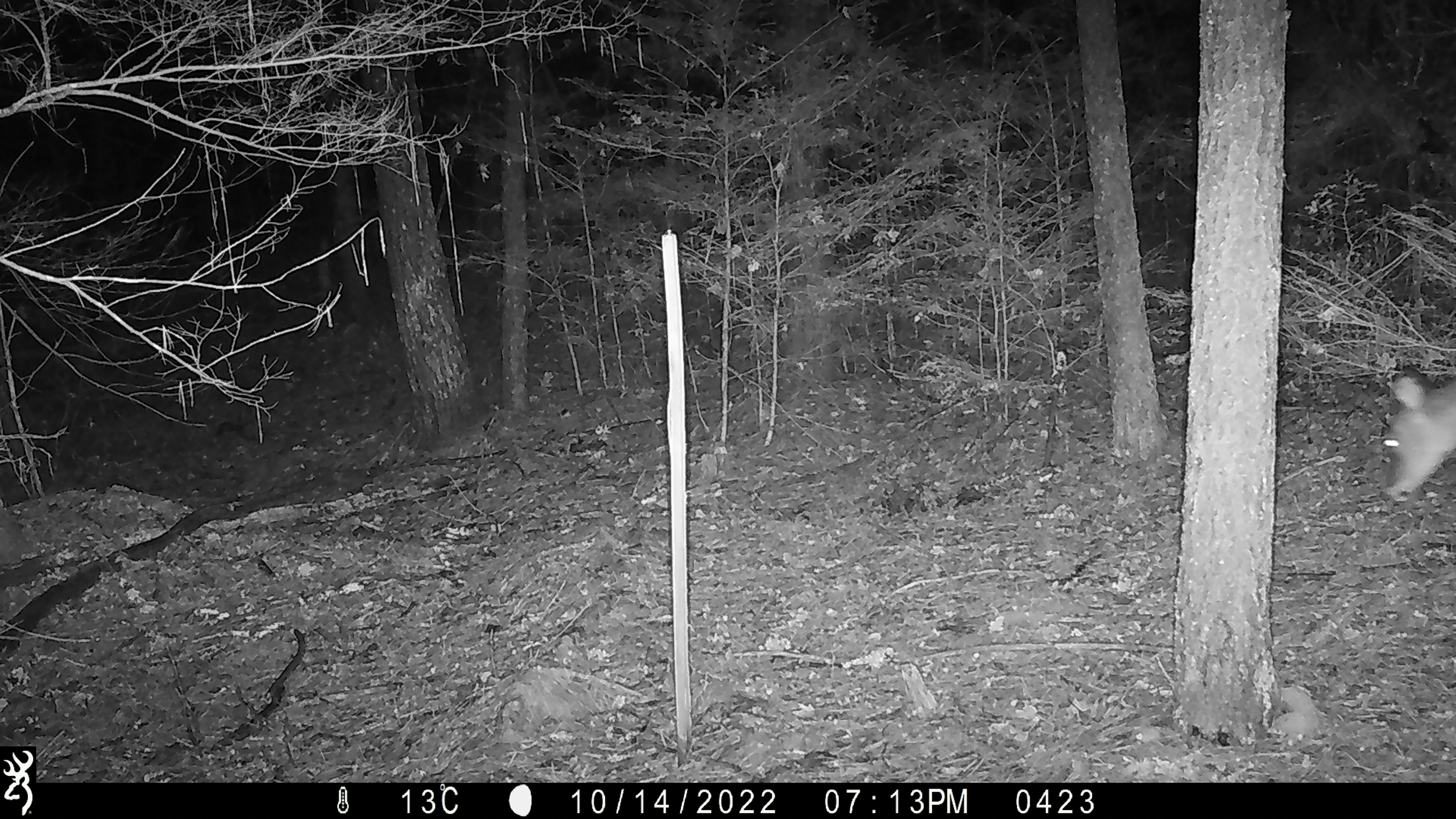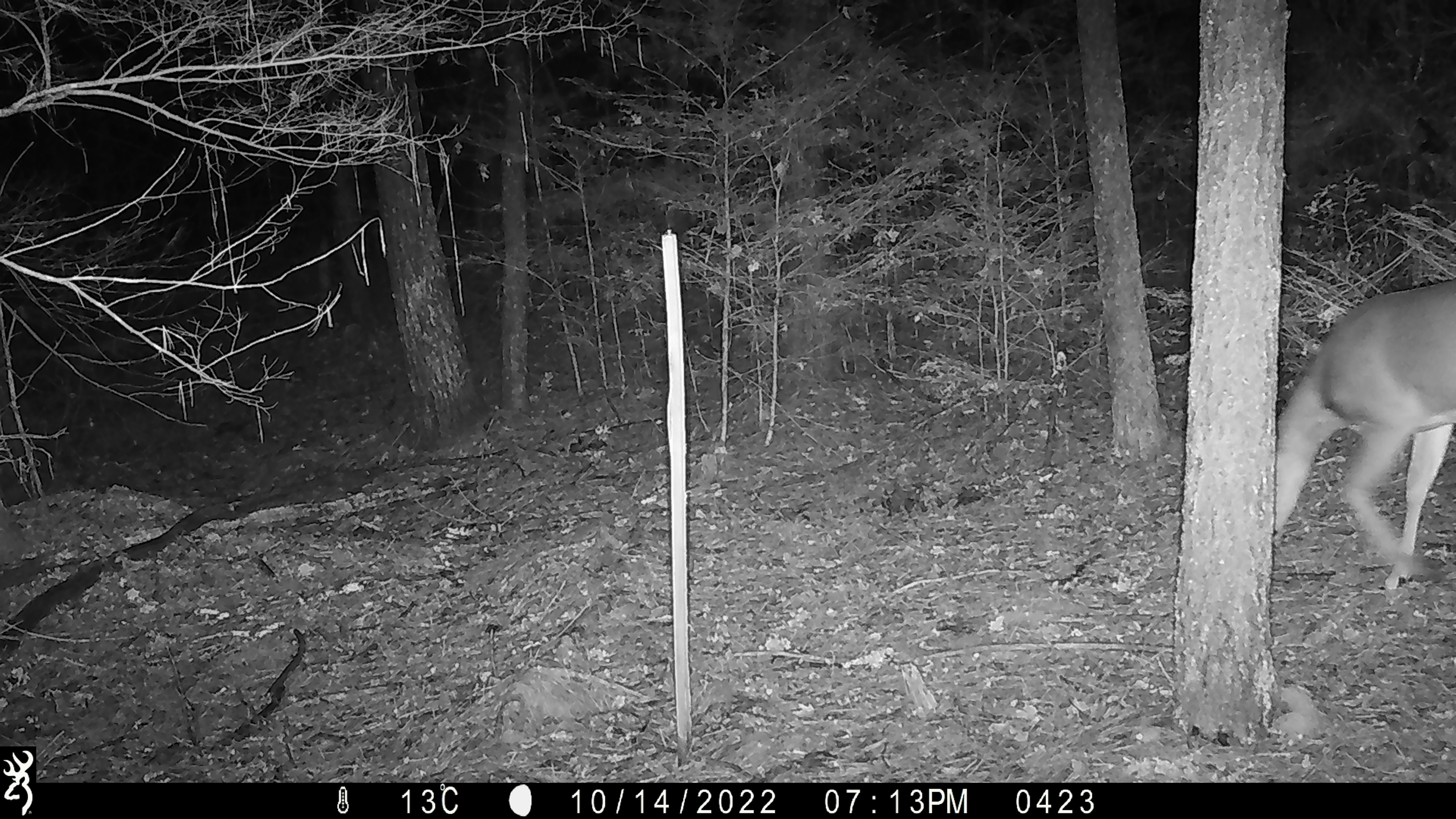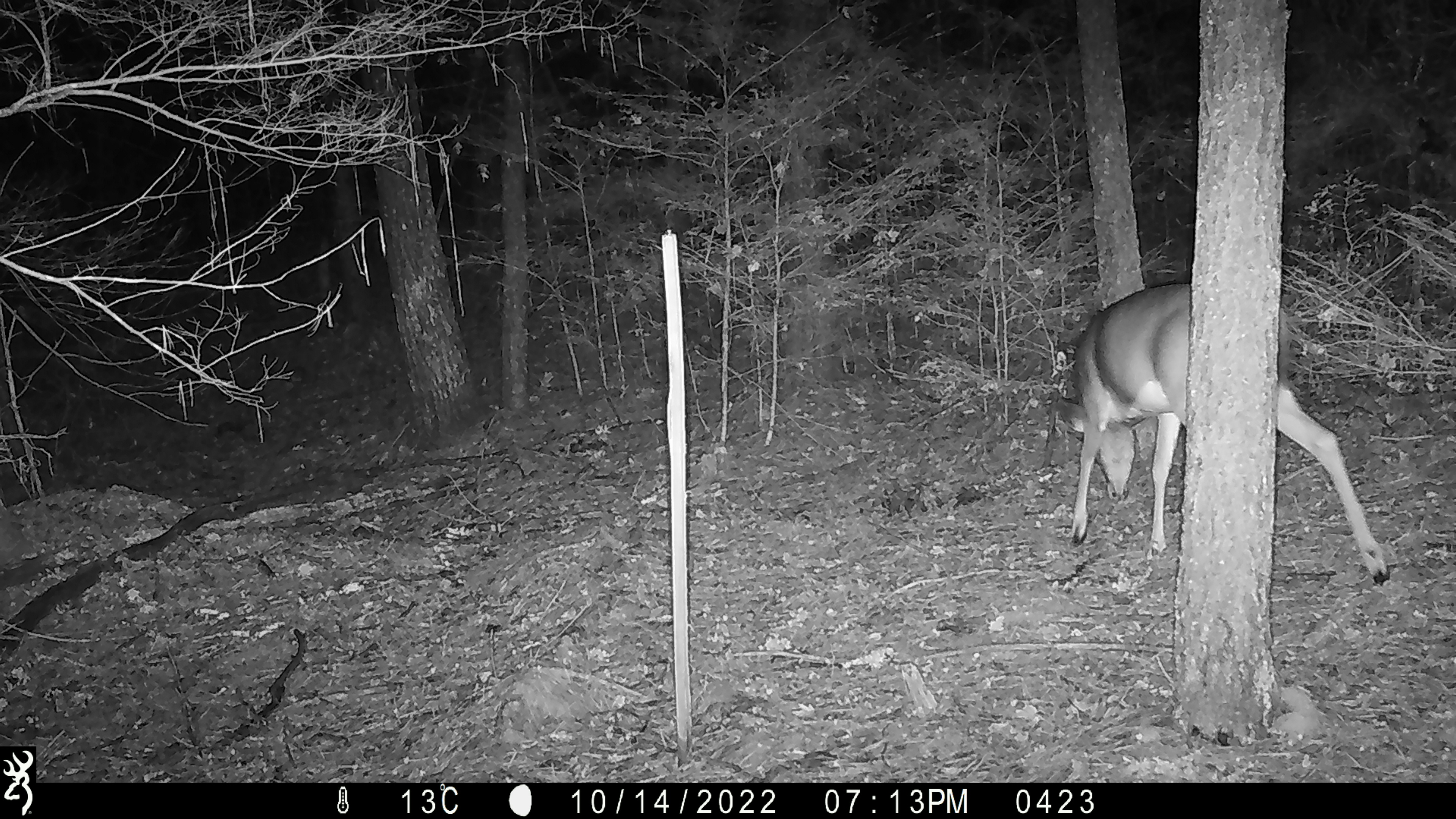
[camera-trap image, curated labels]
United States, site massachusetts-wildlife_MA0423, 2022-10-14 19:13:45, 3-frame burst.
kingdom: Animalia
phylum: Chordata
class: Mammalia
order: Artiodactyla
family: Cervidae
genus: Odocoileus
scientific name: Odocoileus virginianus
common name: white-tailed deer